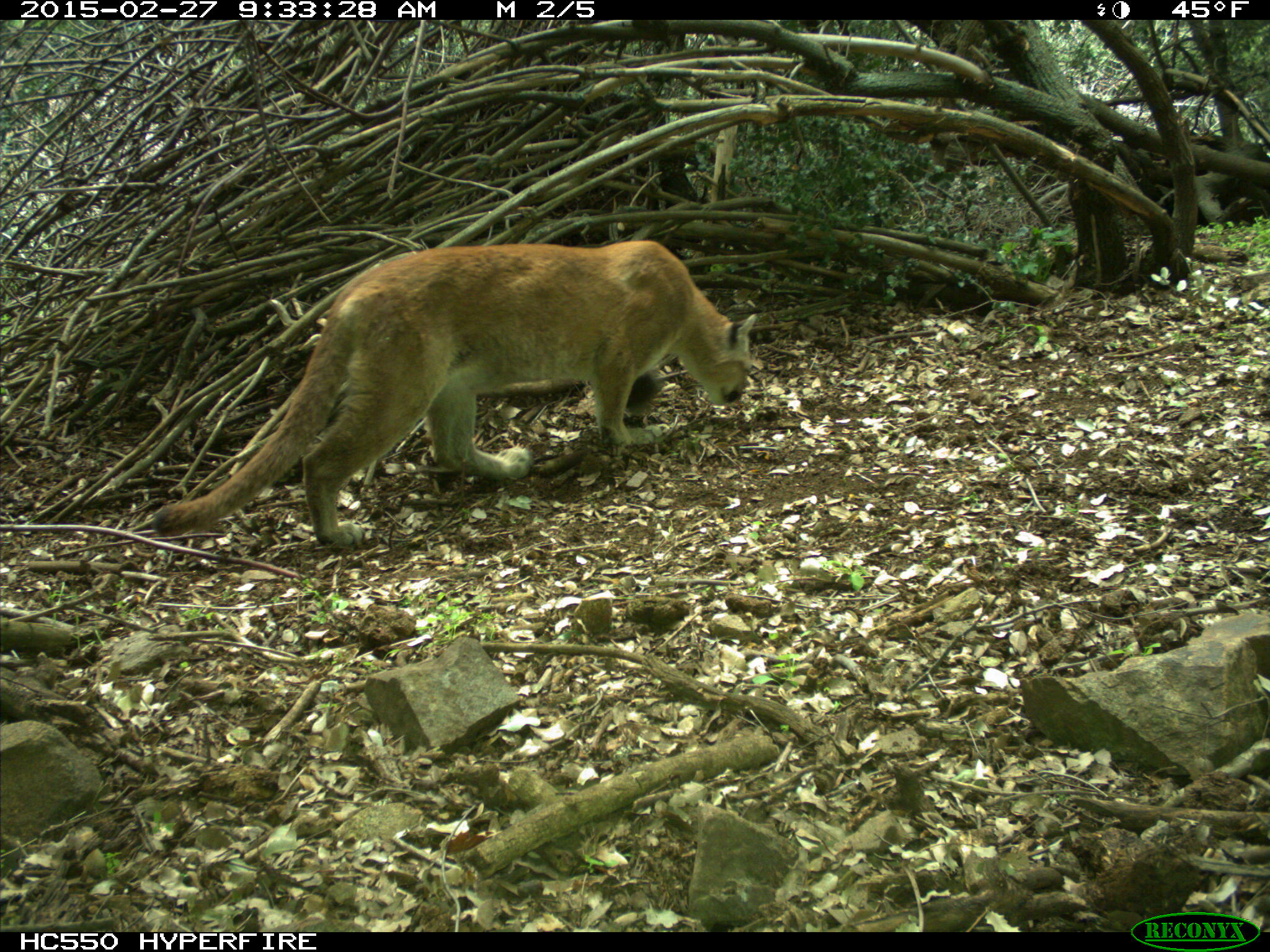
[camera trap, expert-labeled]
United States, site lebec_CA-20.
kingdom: Animalia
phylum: Chordata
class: Mammalia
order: Carnivora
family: Felidae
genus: Puma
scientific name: Puma concolor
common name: mountain lion